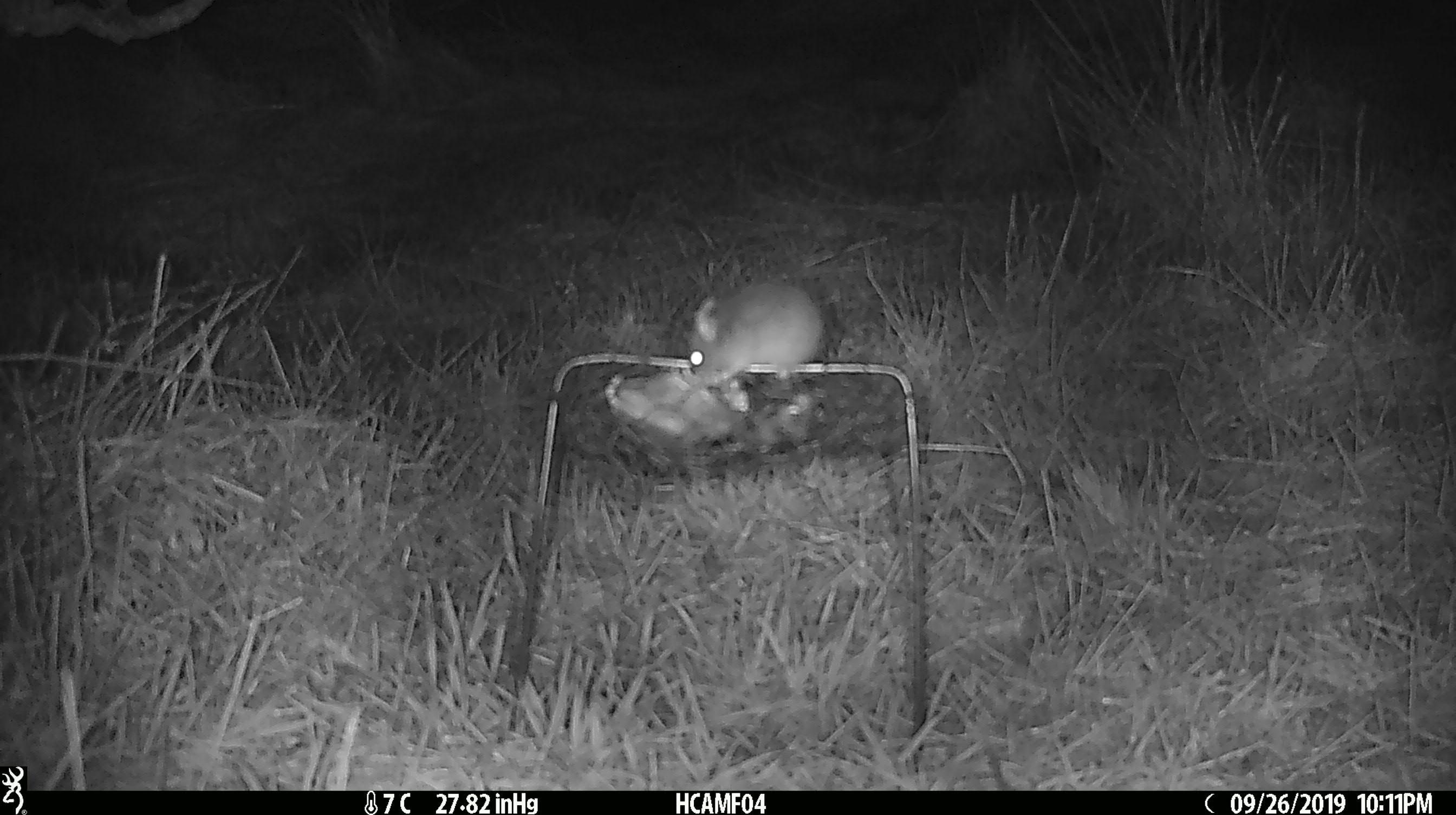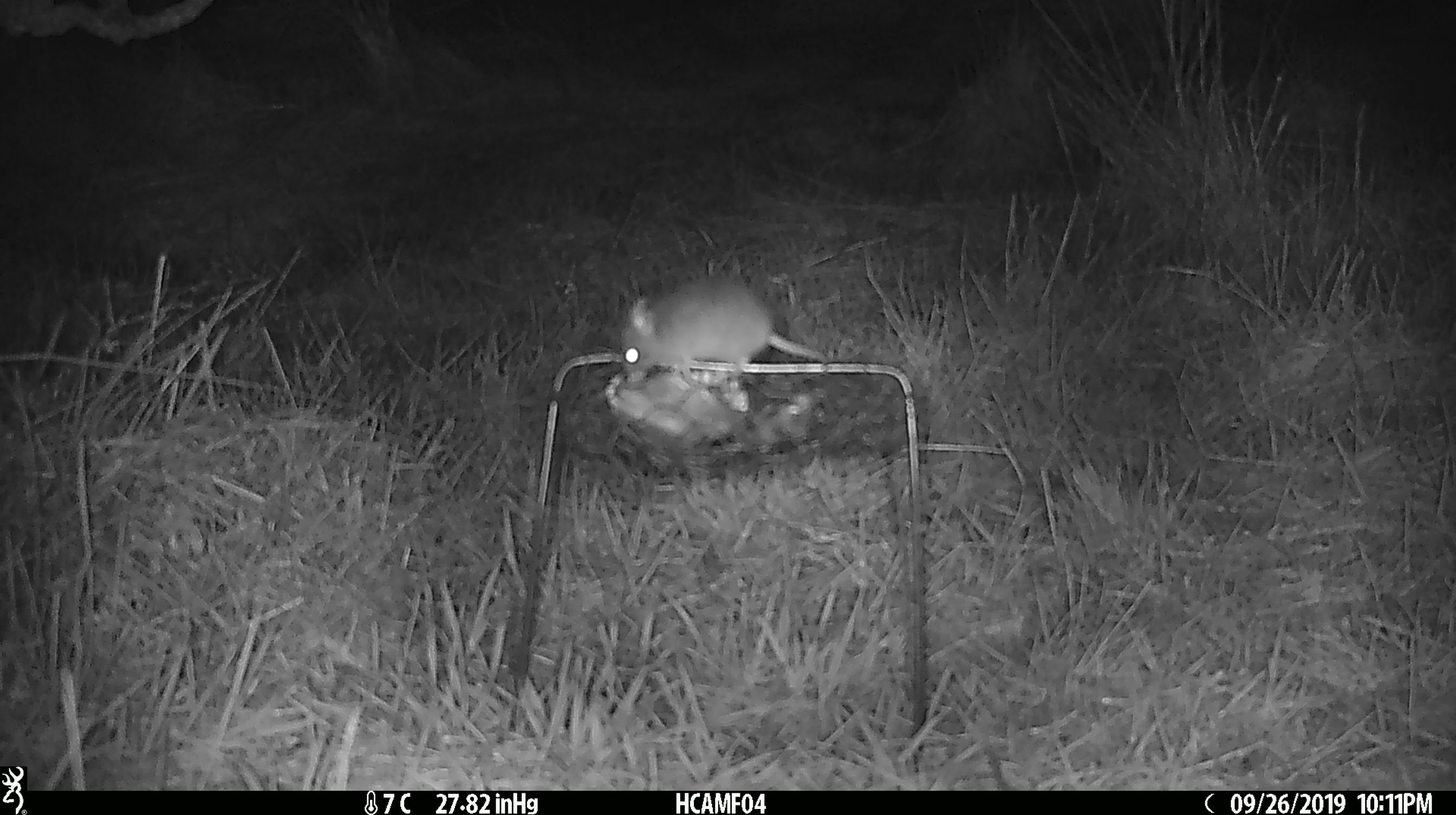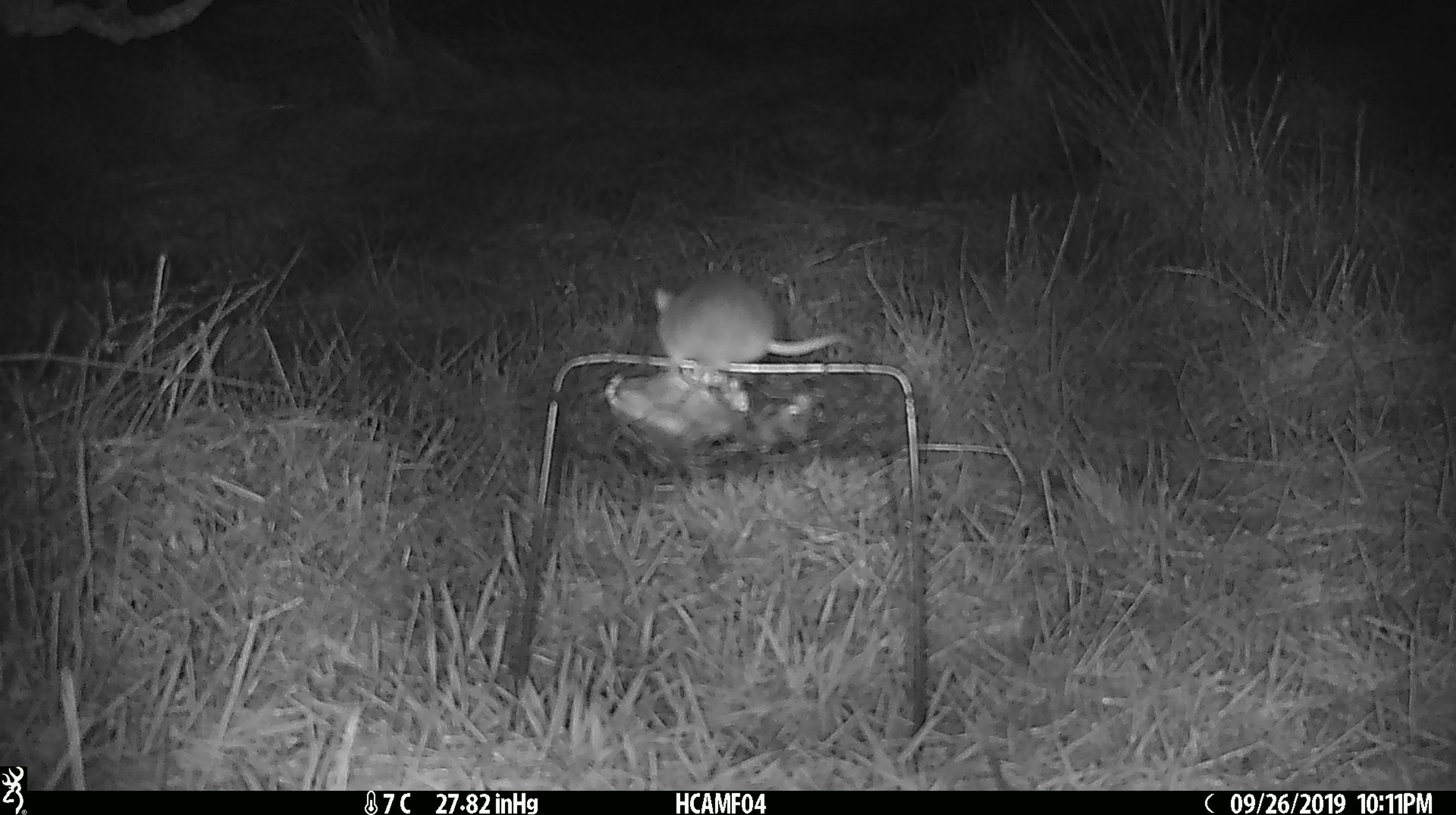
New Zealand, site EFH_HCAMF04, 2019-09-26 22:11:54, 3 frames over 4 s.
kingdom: Animalia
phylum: Chordata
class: Mammalia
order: Rodentia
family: Muridae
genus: Mus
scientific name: Mus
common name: mouse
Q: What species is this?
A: Mouse (Mus).